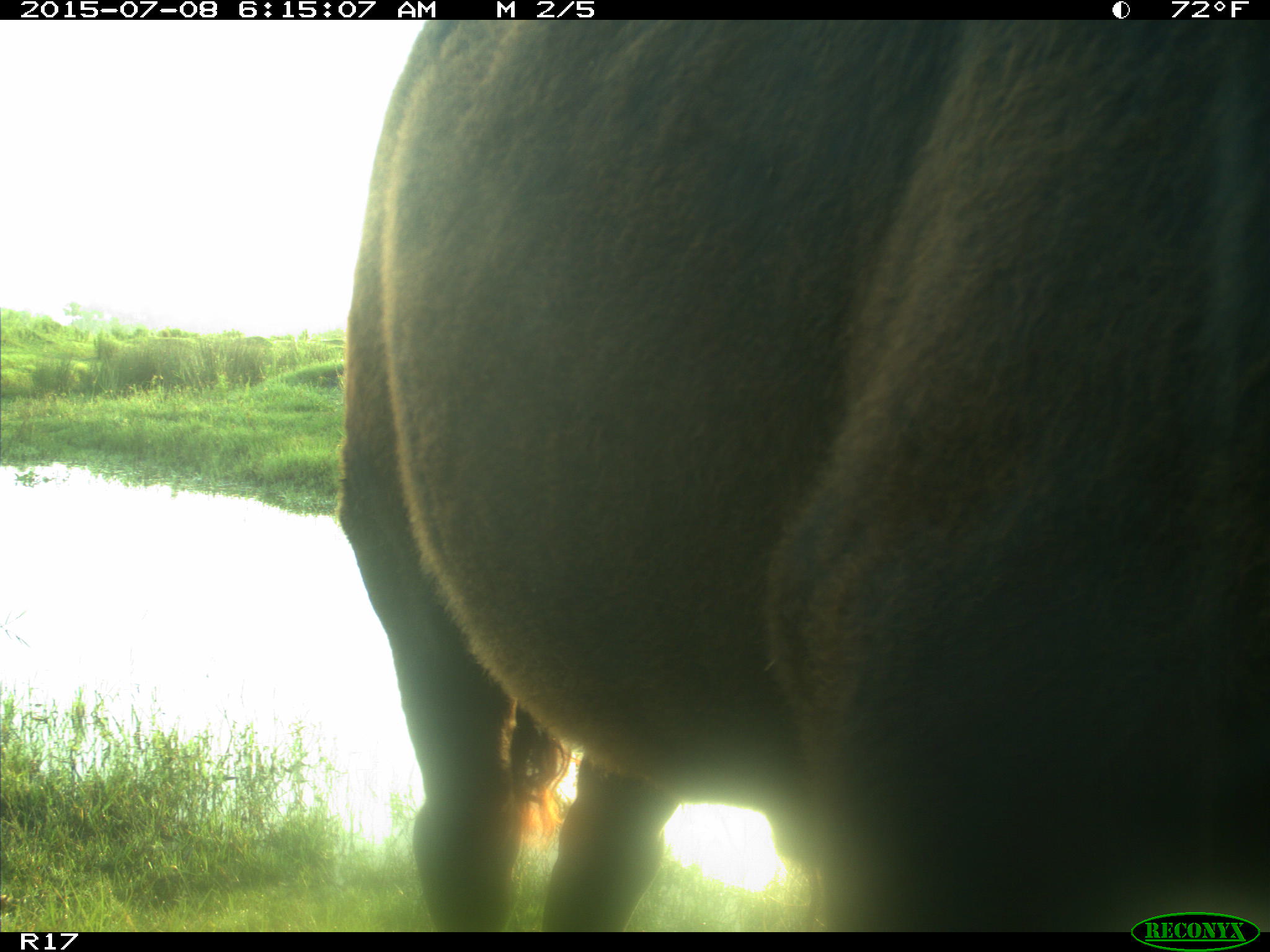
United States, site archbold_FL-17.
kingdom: Animalia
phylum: Chordata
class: Mammalia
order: Artiodactyla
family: Bovidae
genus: Bos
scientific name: Bos taurus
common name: domestic cow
Bos taurus (domestic cow).